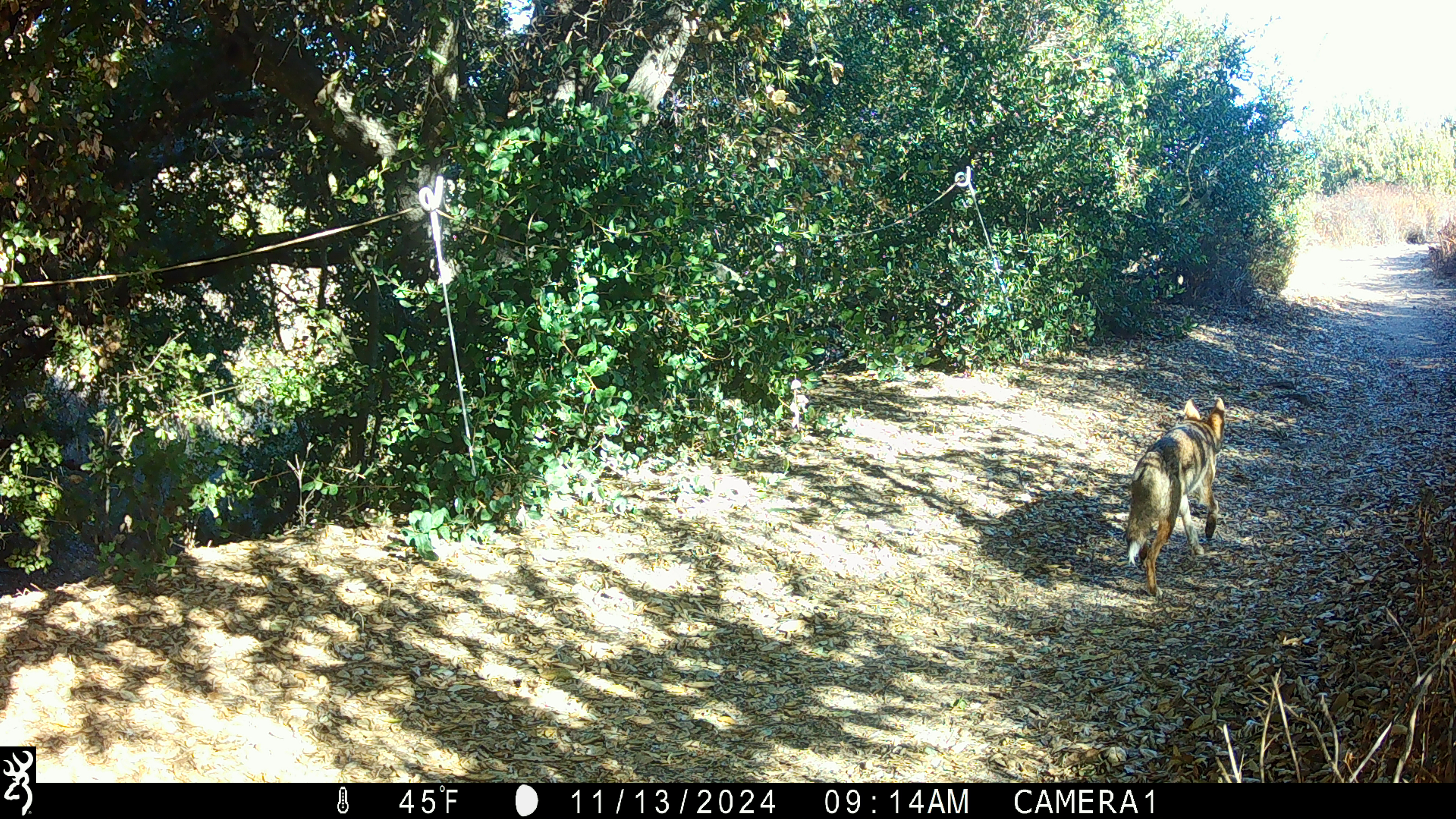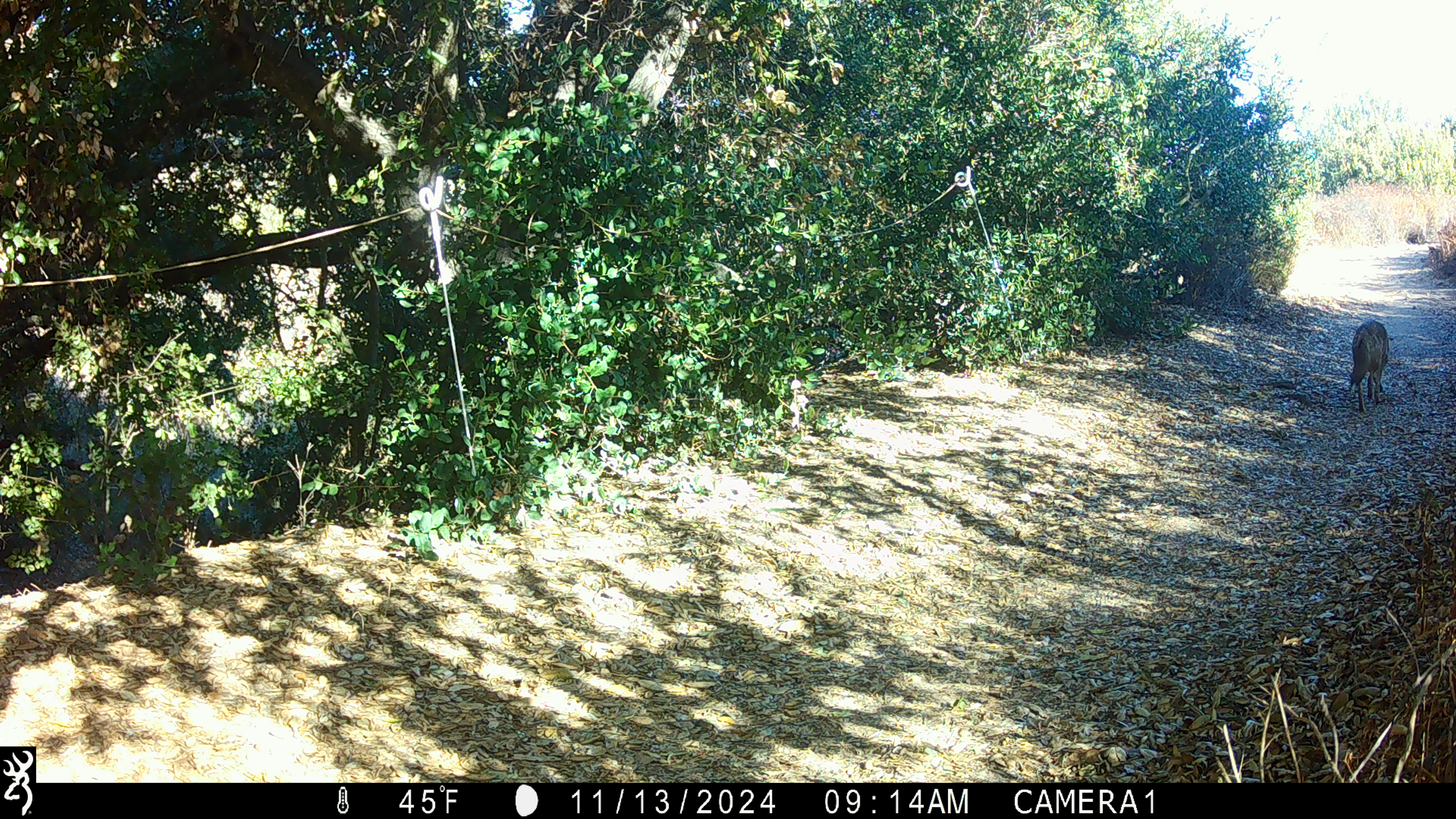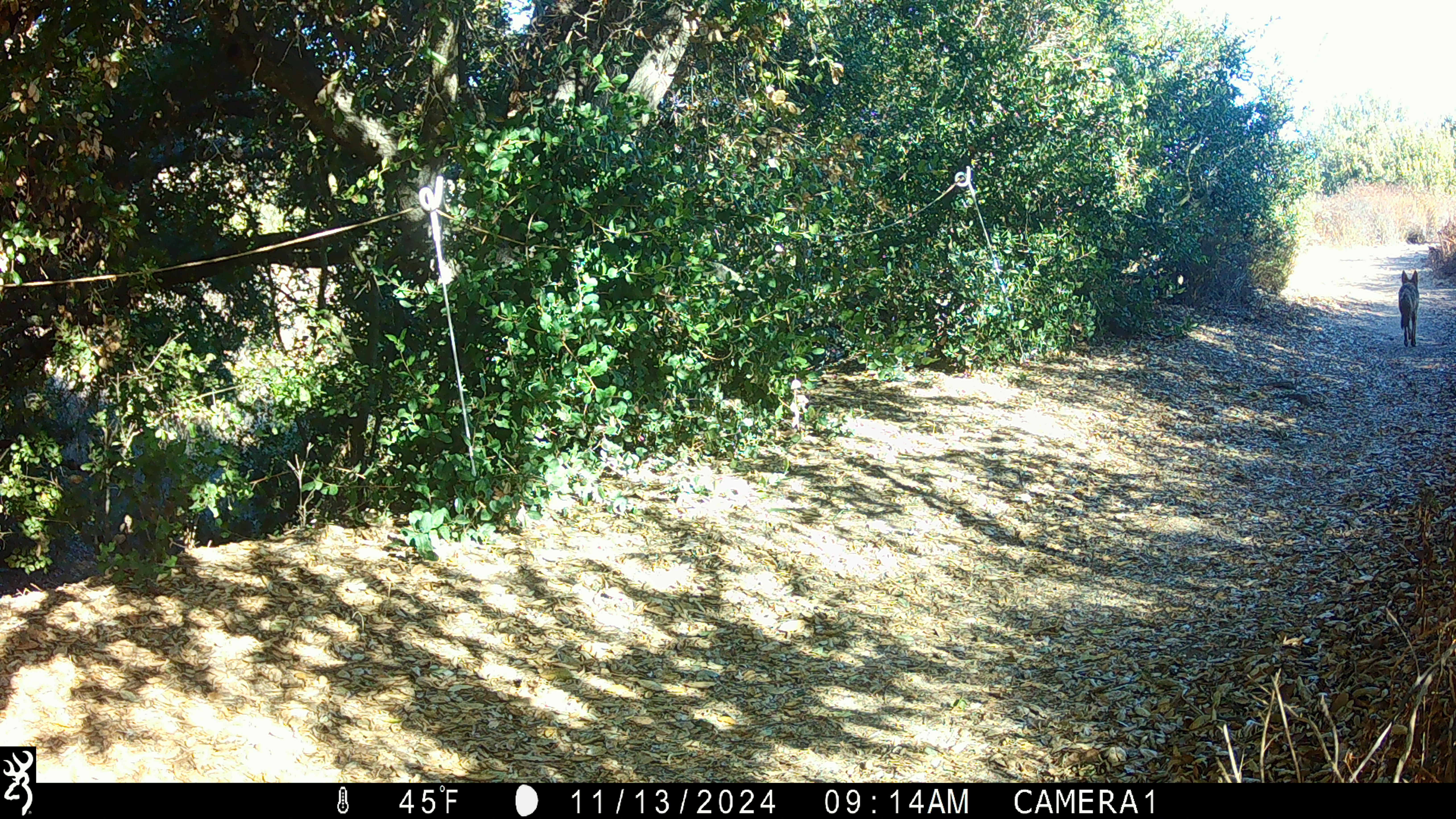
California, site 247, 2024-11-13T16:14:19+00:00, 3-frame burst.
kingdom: Animalia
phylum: Chordata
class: Mammalia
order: Carnivora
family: Canidae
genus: Canis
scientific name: Canis latrans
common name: coyote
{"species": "coyote (Canis latrans)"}